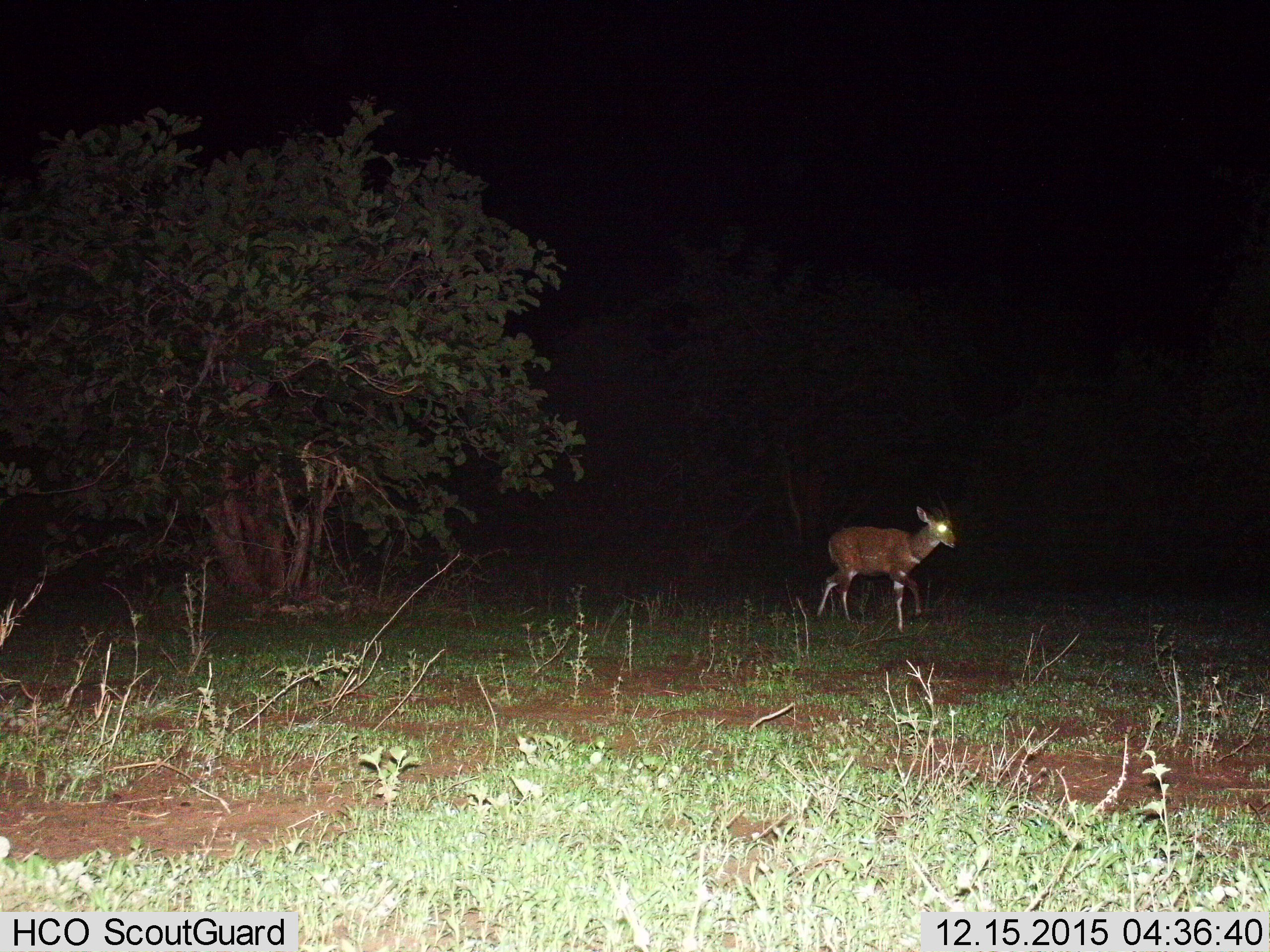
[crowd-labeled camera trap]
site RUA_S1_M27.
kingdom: Animalia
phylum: Chordata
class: Mammalia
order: Artiodactyla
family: Bovidae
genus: Tragelaphus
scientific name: Tragelaphus scriptus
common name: bushbuck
Bushbuck (Tragelaphus scriptus), count 1. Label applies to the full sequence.